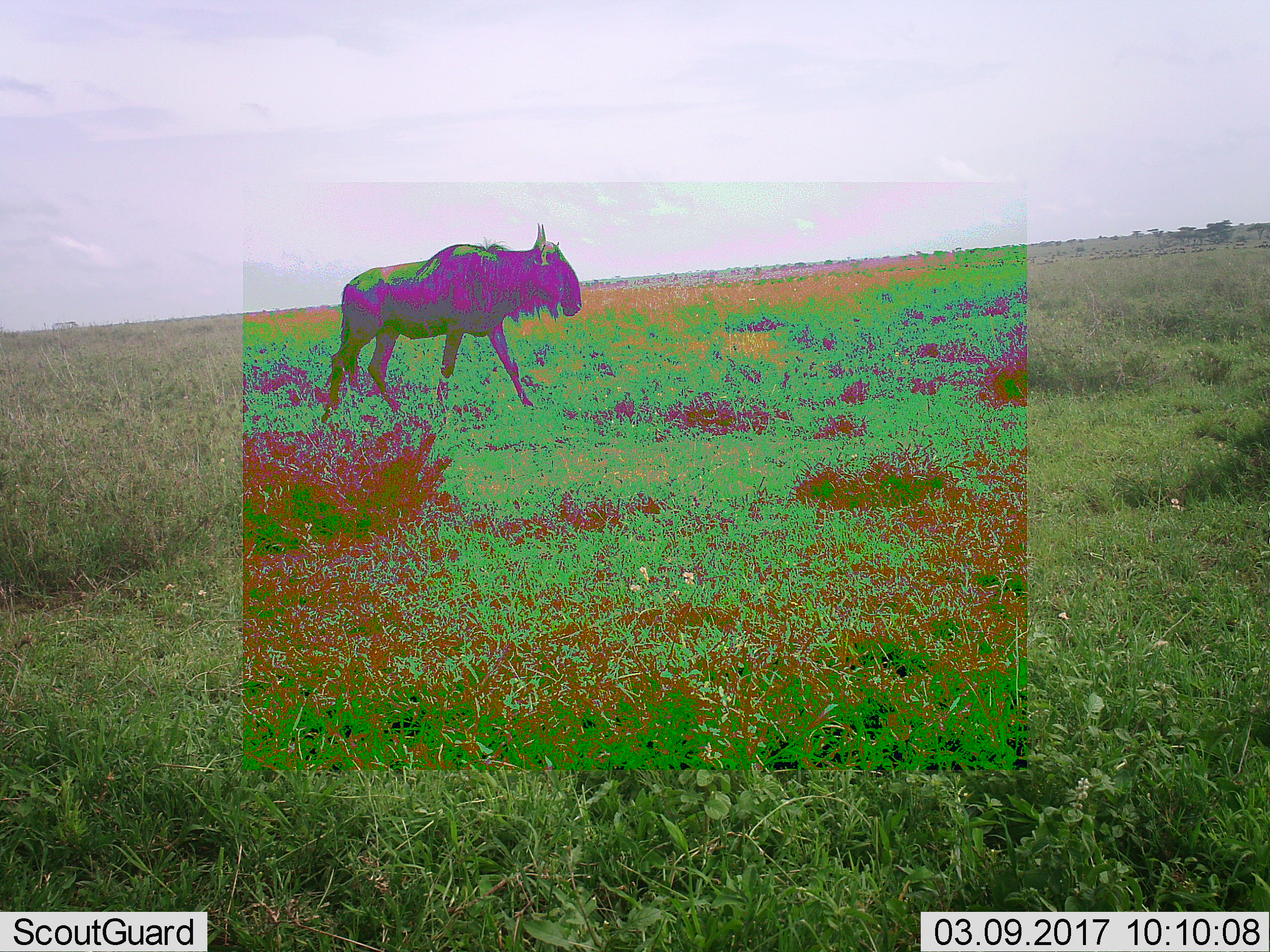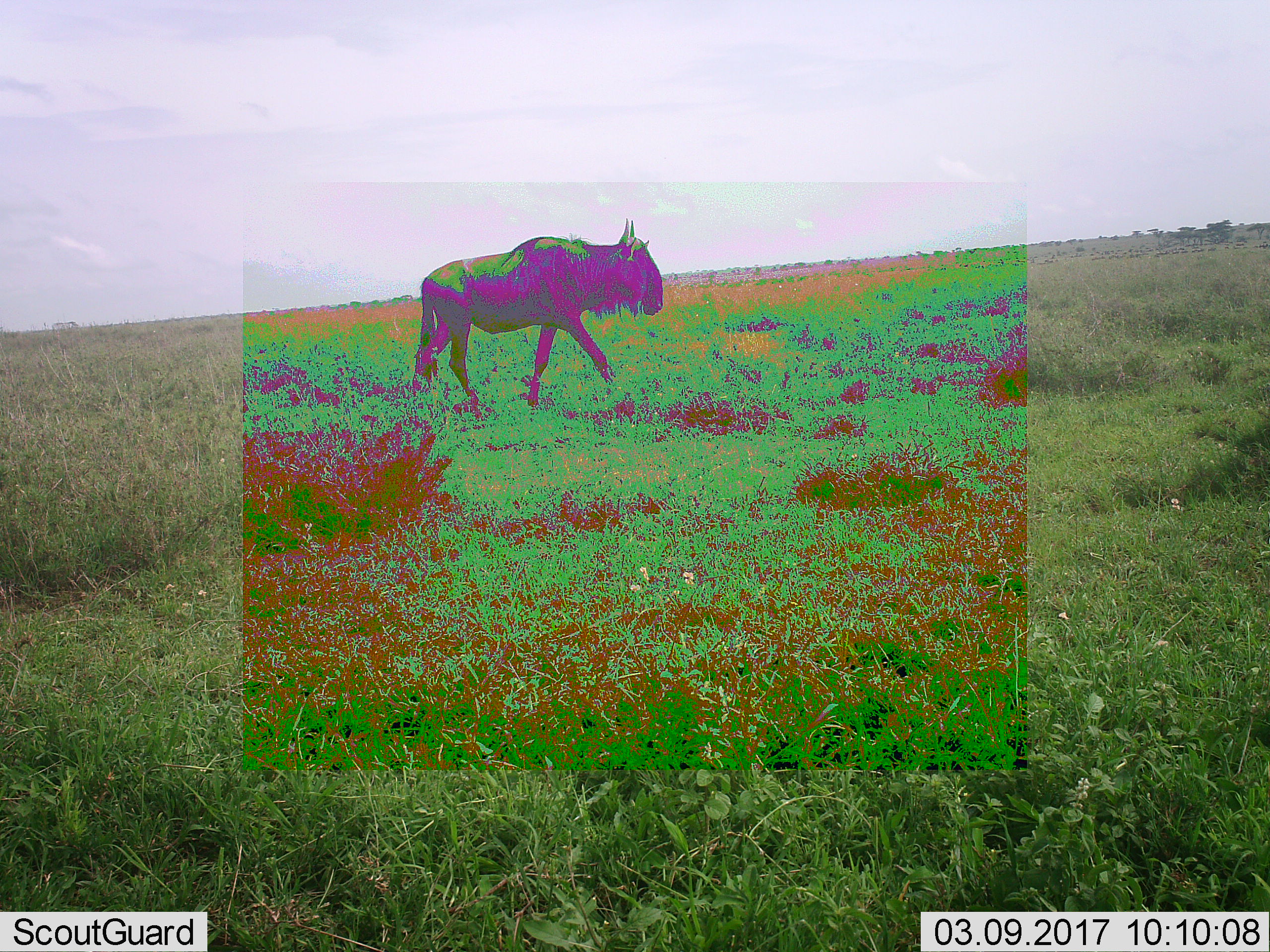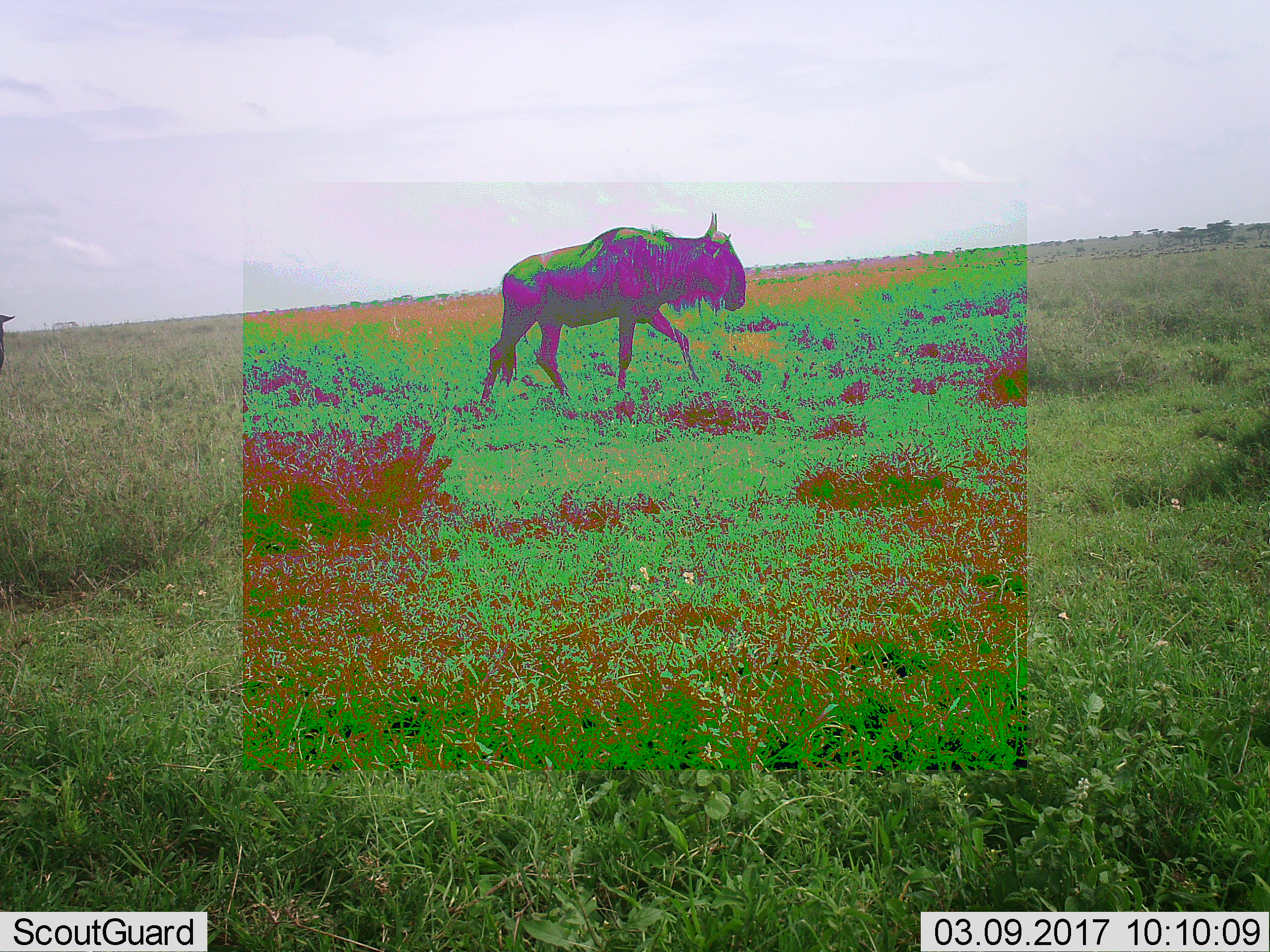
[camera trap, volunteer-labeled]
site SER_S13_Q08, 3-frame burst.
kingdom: Animalia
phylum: Chordata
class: Mammalia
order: Artiodactyla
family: Bovidae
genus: Connochaetes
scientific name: Connochaetes taurinus taurinus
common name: blue wildebeest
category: wildebeestblue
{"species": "wildebeestblue (blue wildebeest) (Connochaetes taurinus taurinus)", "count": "2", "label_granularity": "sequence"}